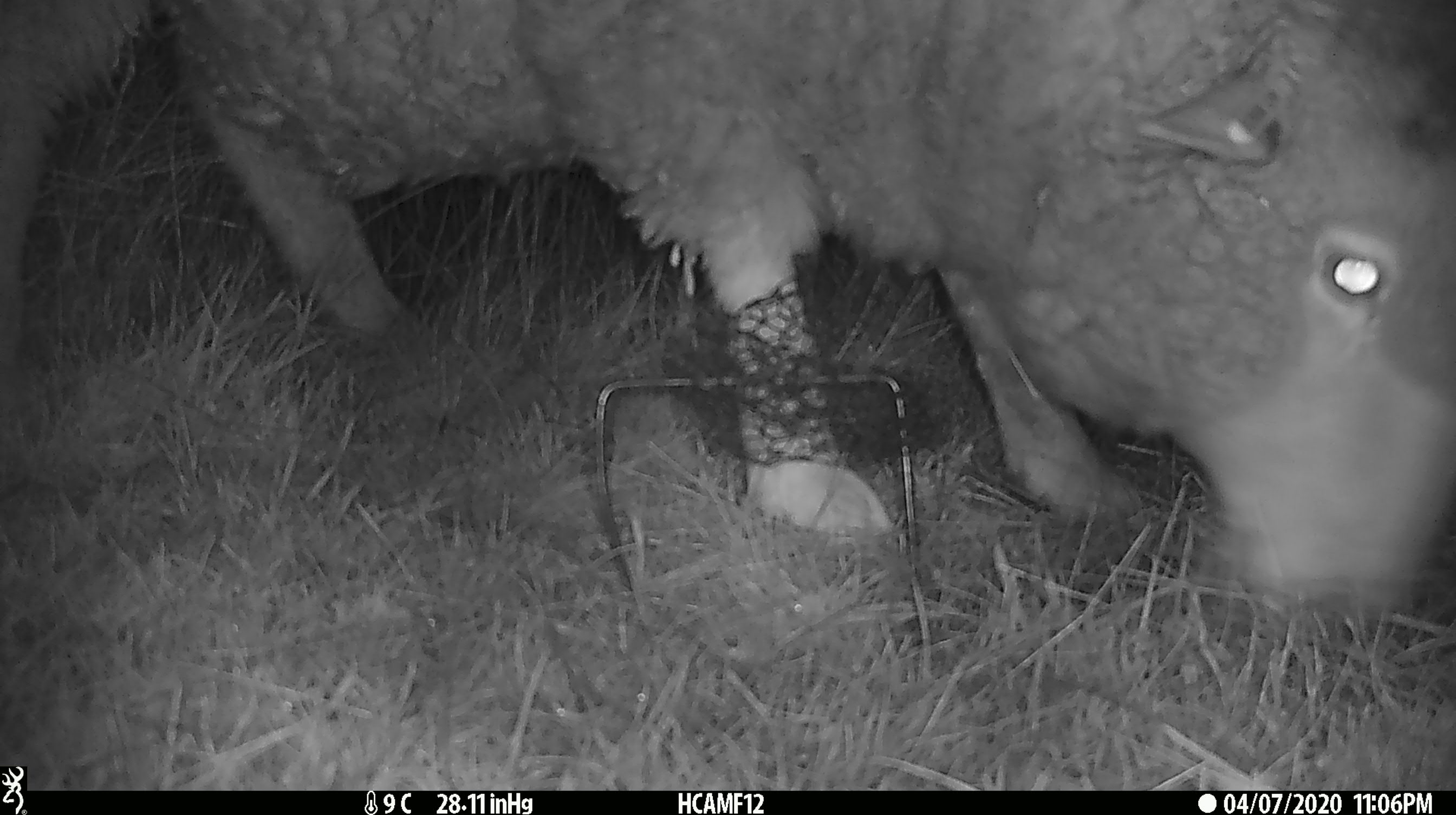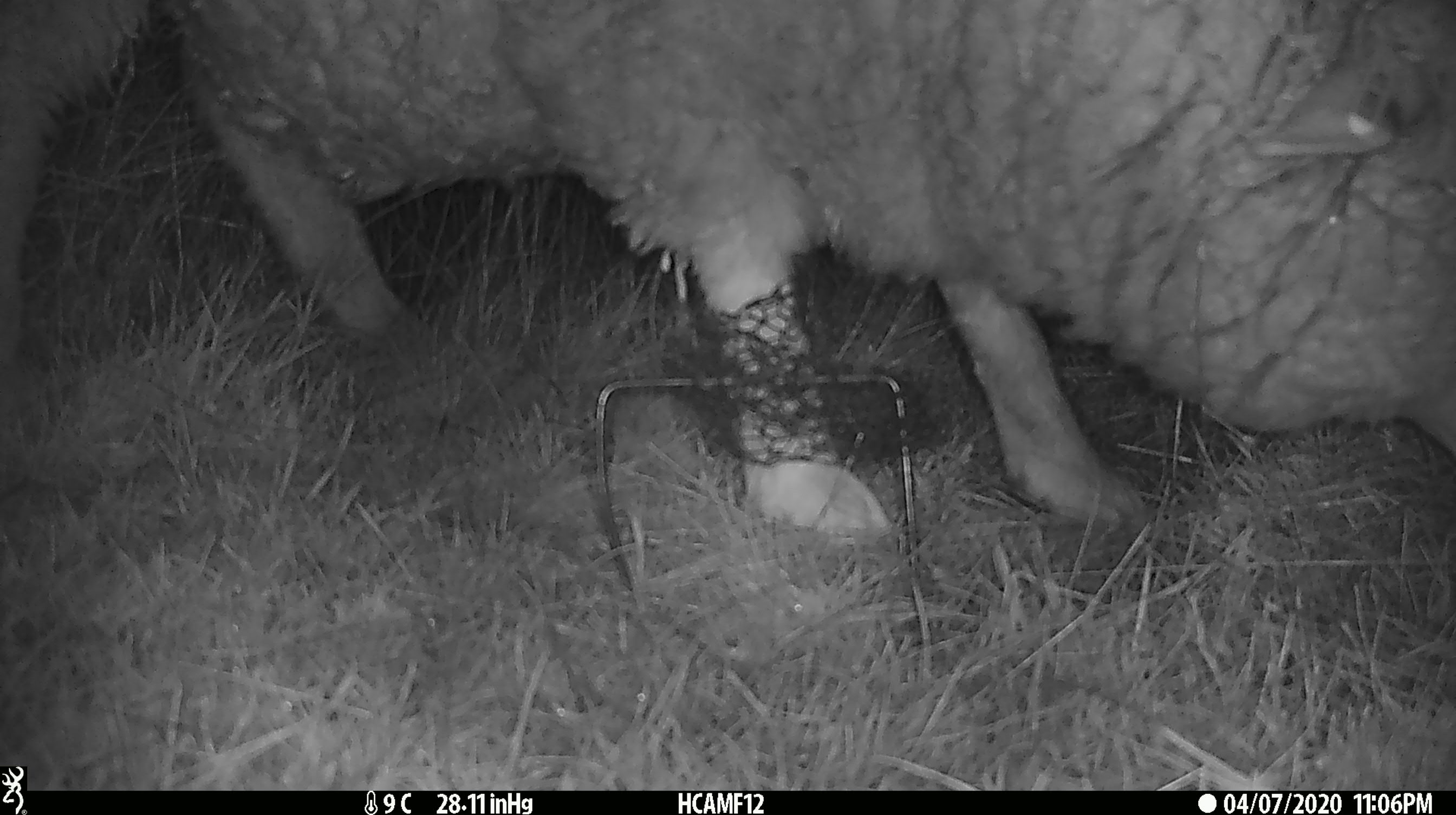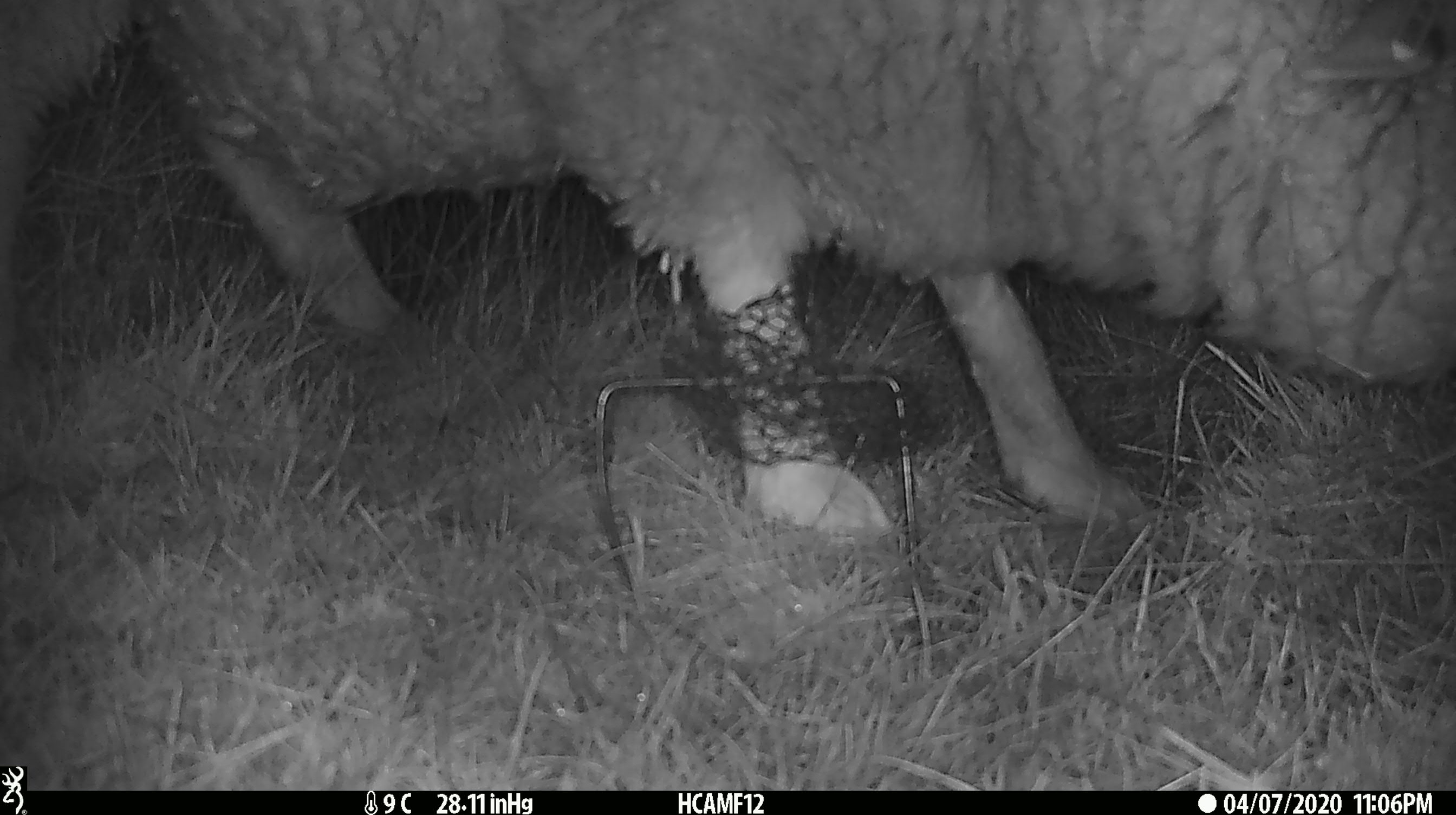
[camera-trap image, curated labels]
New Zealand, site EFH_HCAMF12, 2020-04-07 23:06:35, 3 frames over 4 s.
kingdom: Animalia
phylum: Chordata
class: Mammalia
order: Artiodactyla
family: Bovidae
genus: Ovis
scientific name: Ovis aries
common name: domestic sheep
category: sheep